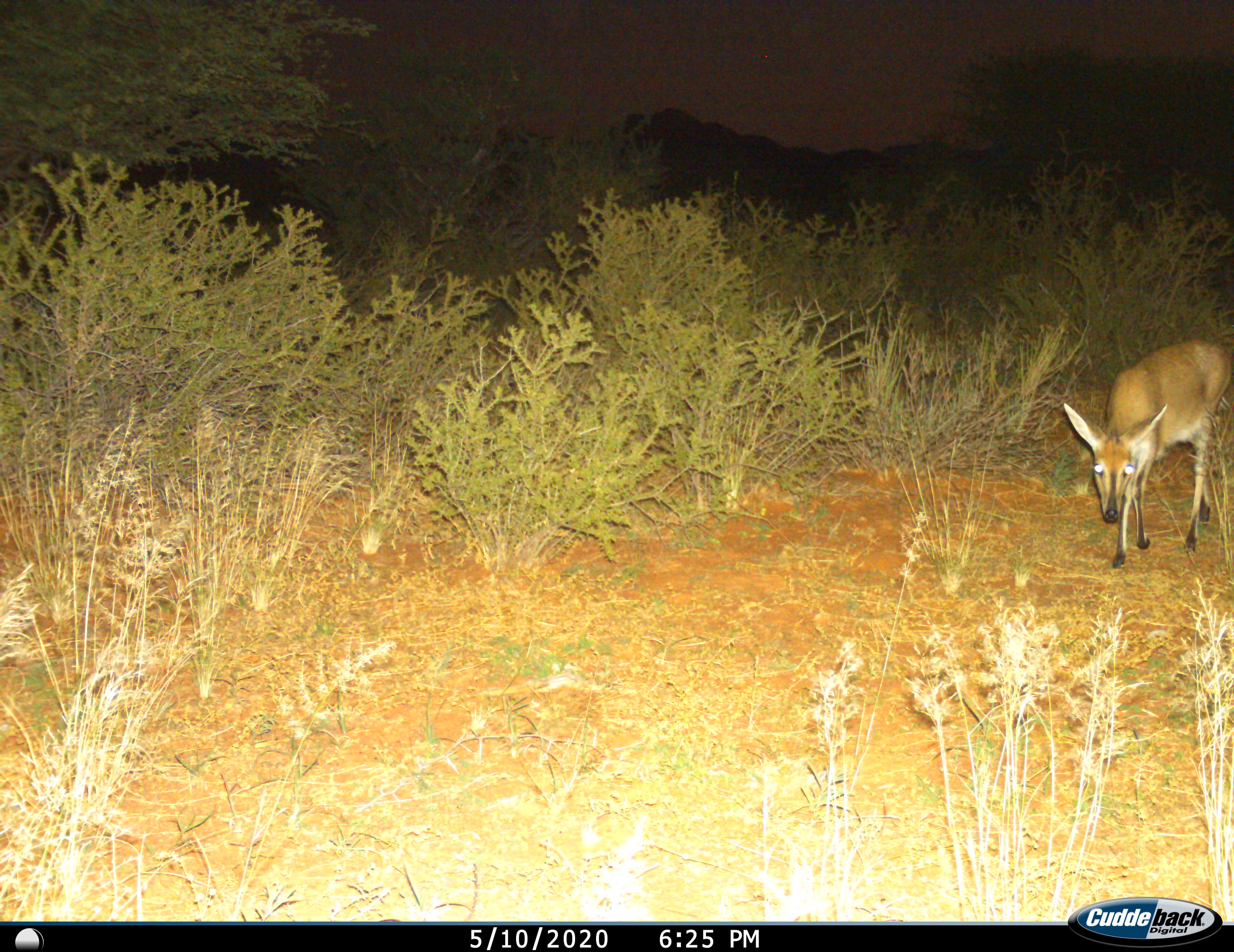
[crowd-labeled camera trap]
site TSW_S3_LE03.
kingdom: Animalia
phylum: Chordata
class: Mammalia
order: Artiodactyla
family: Bovidae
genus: Sylvicapra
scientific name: Sylvicapra grimmia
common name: common duiker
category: duikercommongrey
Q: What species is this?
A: Duikercommongrey (common duiker) (Sylvicapra grimmia).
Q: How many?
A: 1.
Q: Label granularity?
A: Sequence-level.